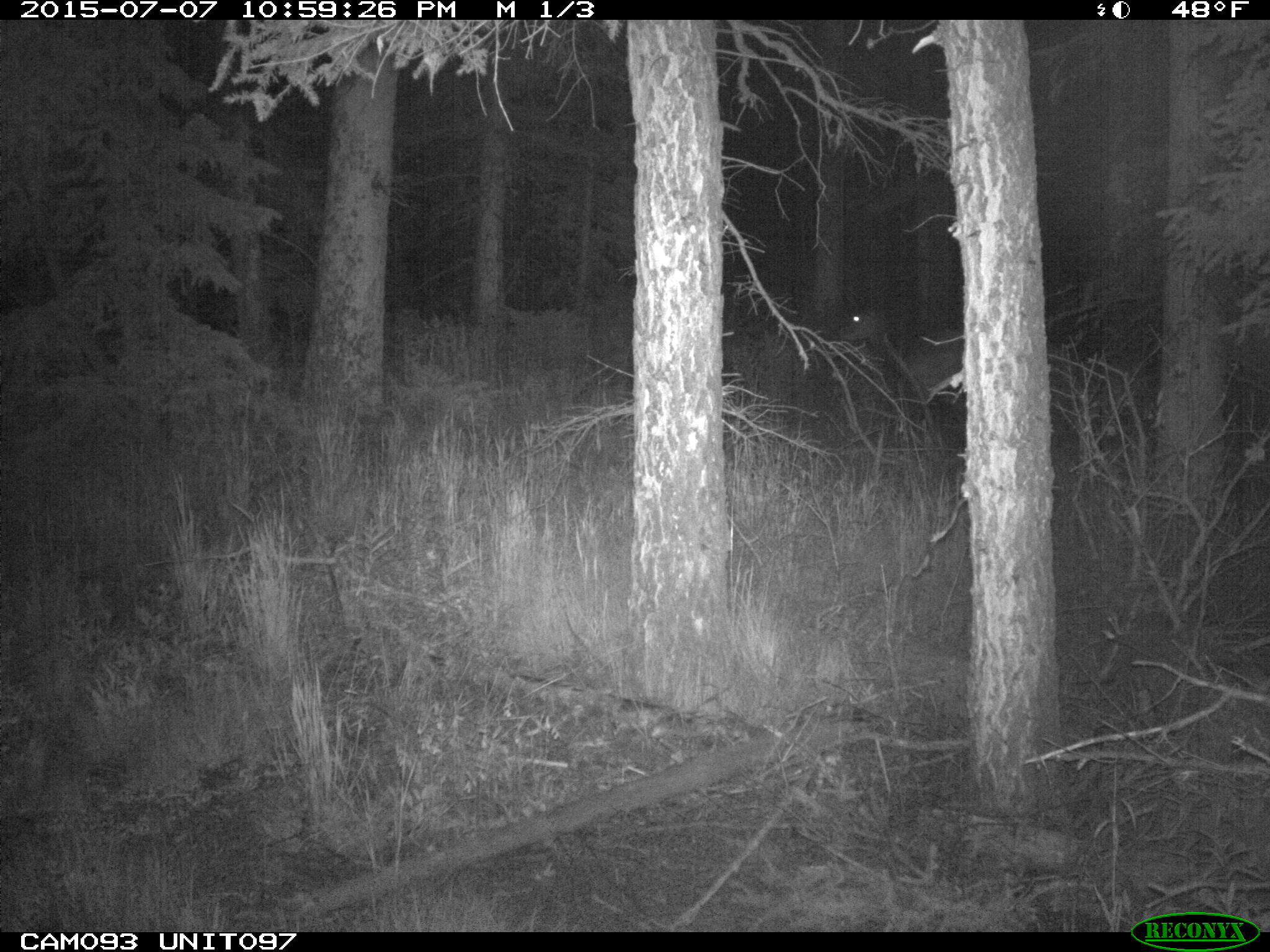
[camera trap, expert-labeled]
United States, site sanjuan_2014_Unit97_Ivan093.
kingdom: Animalia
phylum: Chordata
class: Mammalia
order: Artiodactyla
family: Cervidae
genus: Cervus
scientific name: Cervus elaphus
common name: red deer